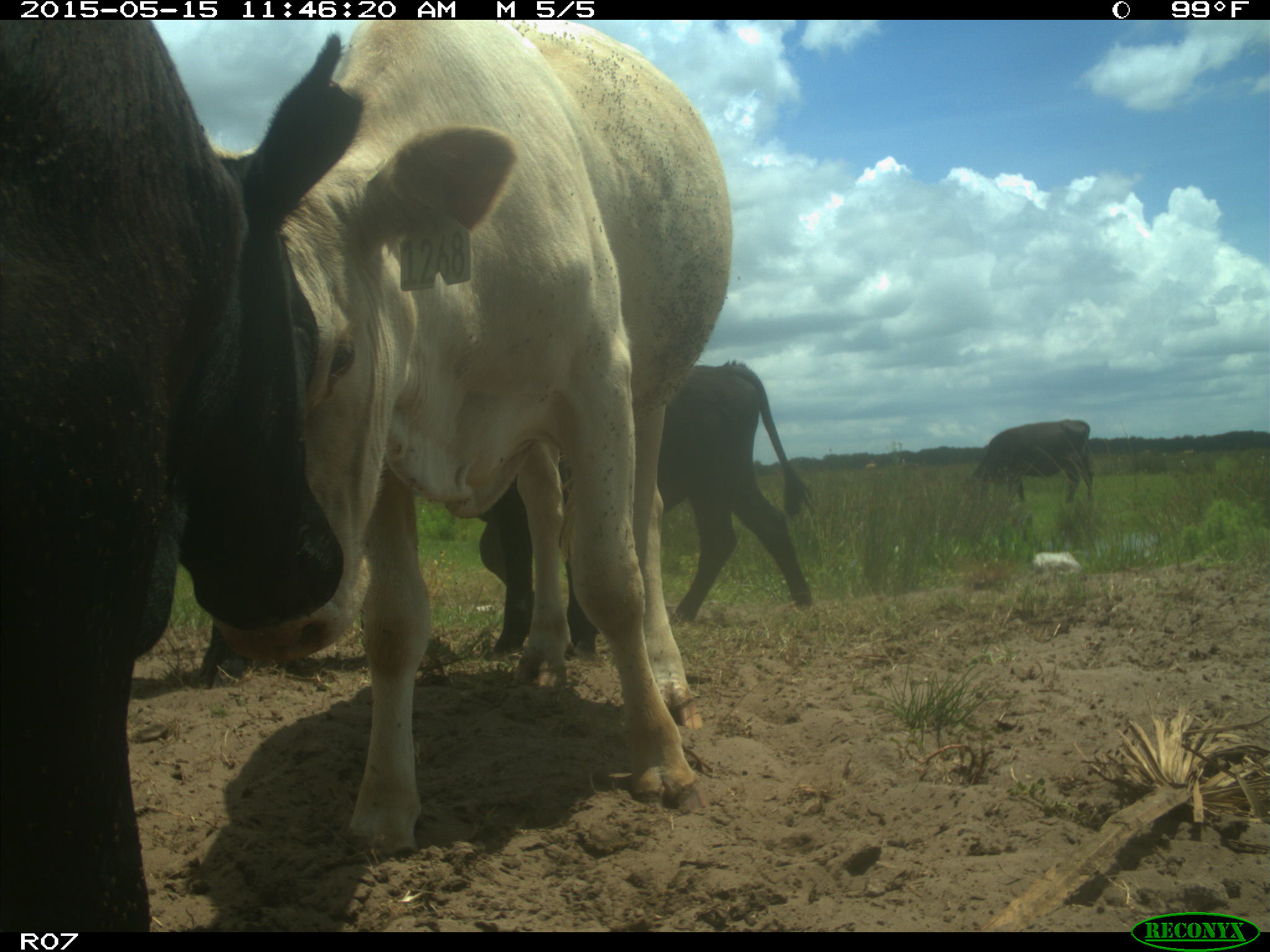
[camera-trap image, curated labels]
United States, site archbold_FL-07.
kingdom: Animalia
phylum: Chordata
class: Mammalia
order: Artiodactyla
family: Bovidae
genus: Bos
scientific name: Bos taurus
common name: domestic cow